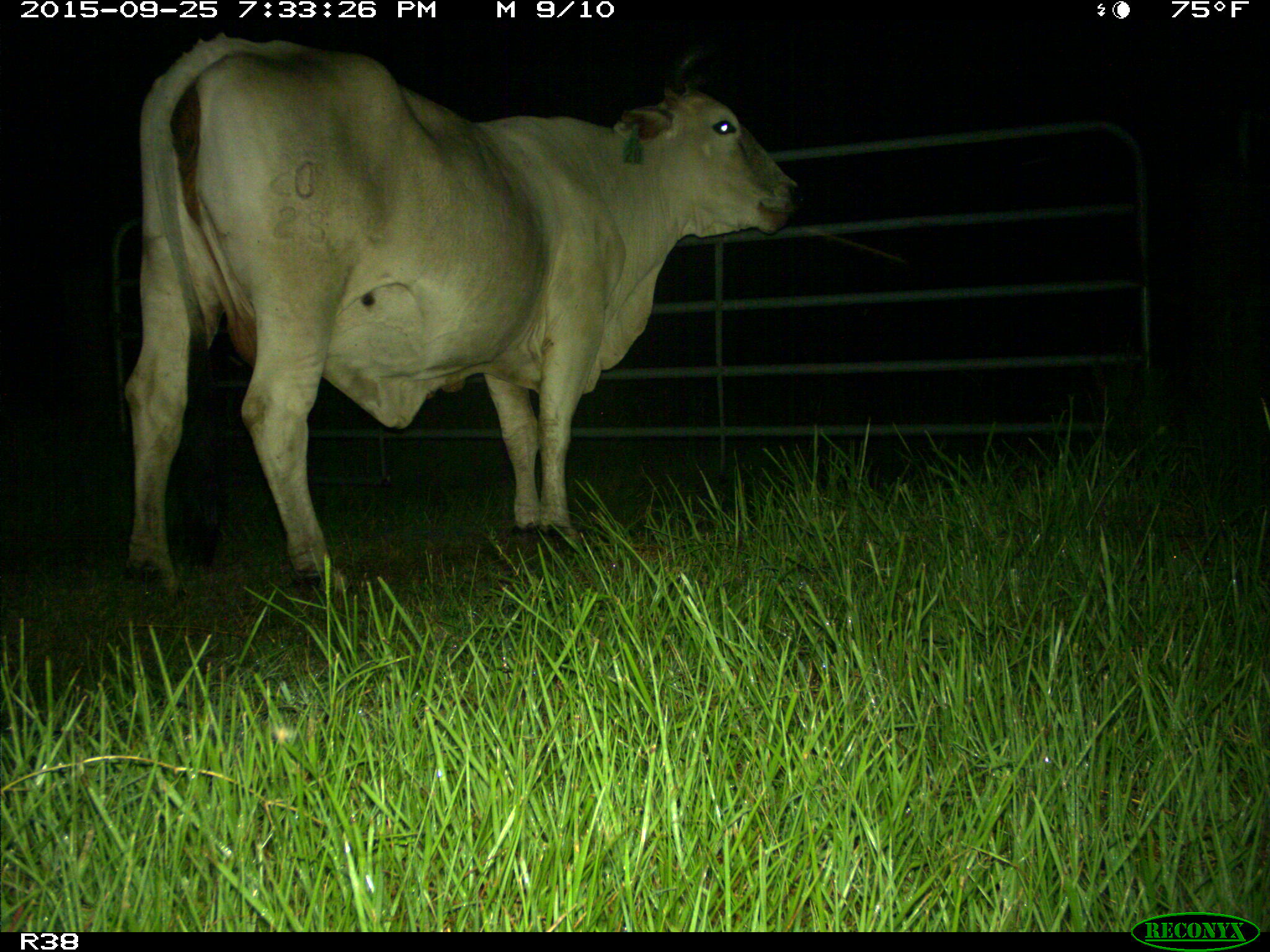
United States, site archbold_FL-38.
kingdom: Animalia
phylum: Chordata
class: Mammalia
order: Artiodactyla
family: Bovidae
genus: Bos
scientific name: Bos taurus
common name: domestic cow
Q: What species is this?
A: Bos taurus (domestic cow).